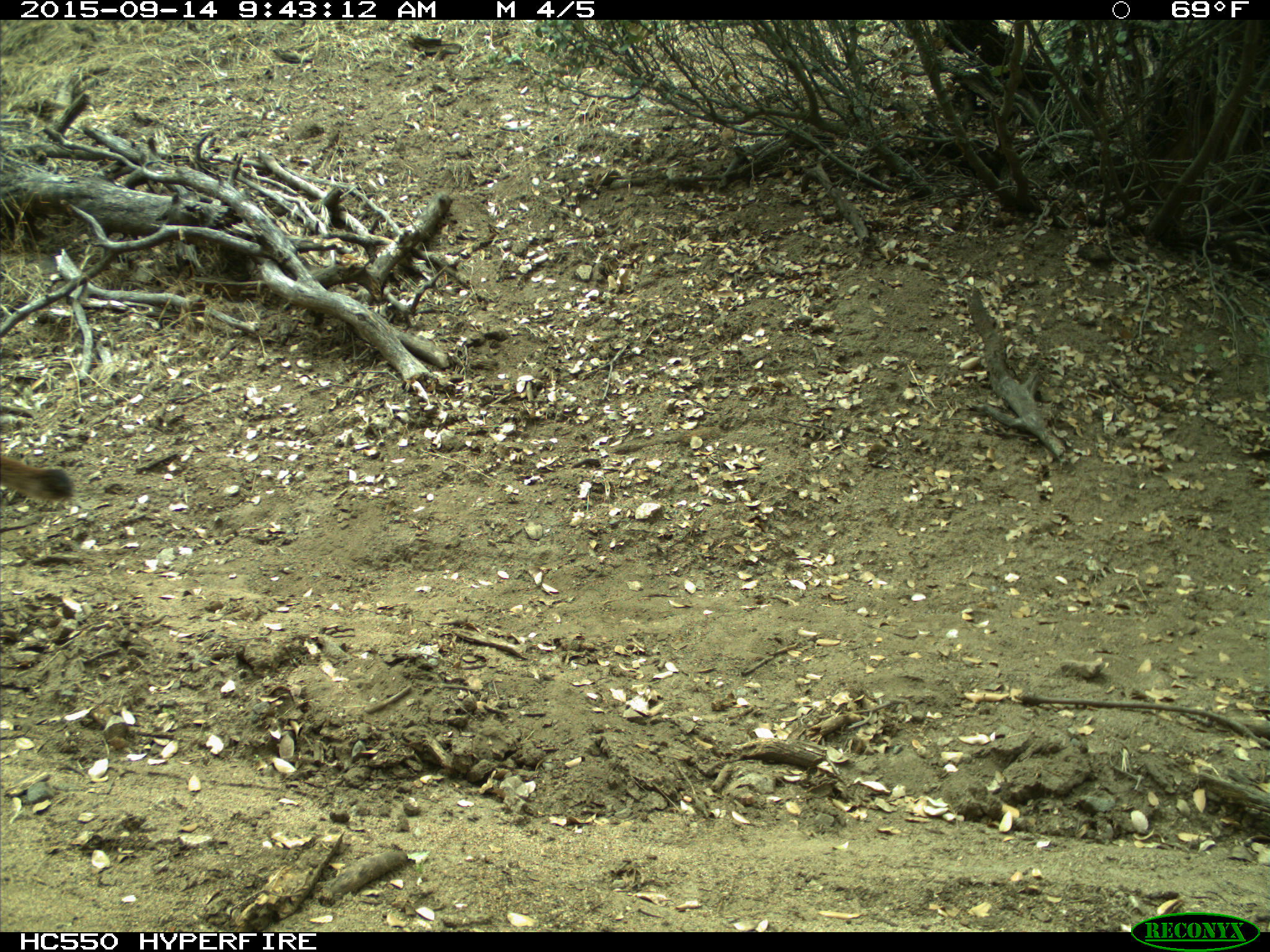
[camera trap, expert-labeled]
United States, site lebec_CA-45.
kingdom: Animalia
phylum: Chordata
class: Mammalia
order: Carnivora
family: Felidae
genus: Puma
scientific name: Puma concolor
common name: mountain lion